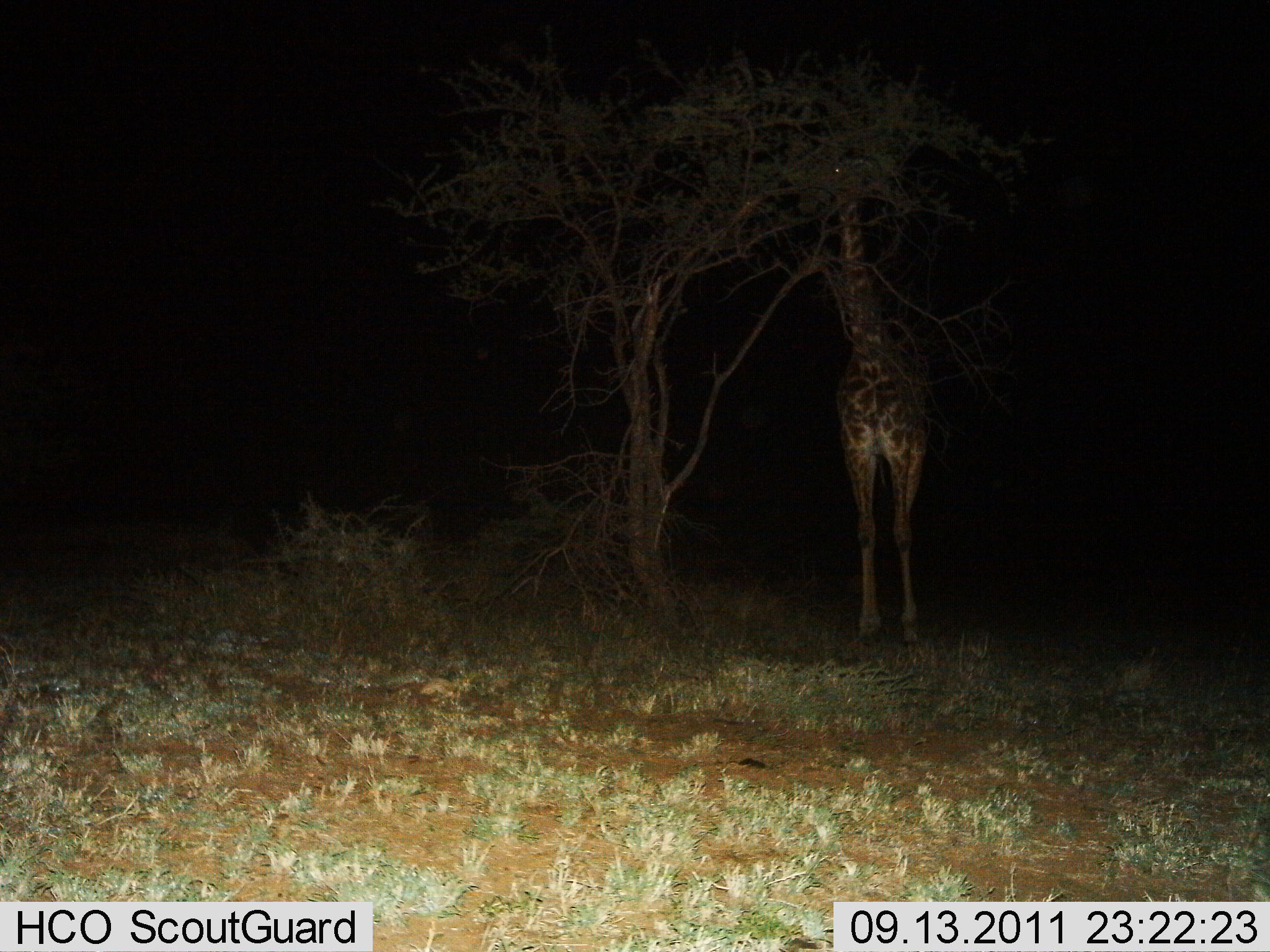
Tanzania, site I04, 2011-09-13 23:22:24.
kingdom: Animalia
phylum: Chordata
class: Mammalia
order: Artiodactyla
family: Giraffidae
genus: Giraffa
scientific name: Giraffa camelopardalis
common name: giraffe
Giraffe (Giraffa camelopardalis), count 1. Behavior (volunteer vote fractions): standing 58%, resting 0%, moving 0%, interacting 0%. Young present (vote fraction): 0%. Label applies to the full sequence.